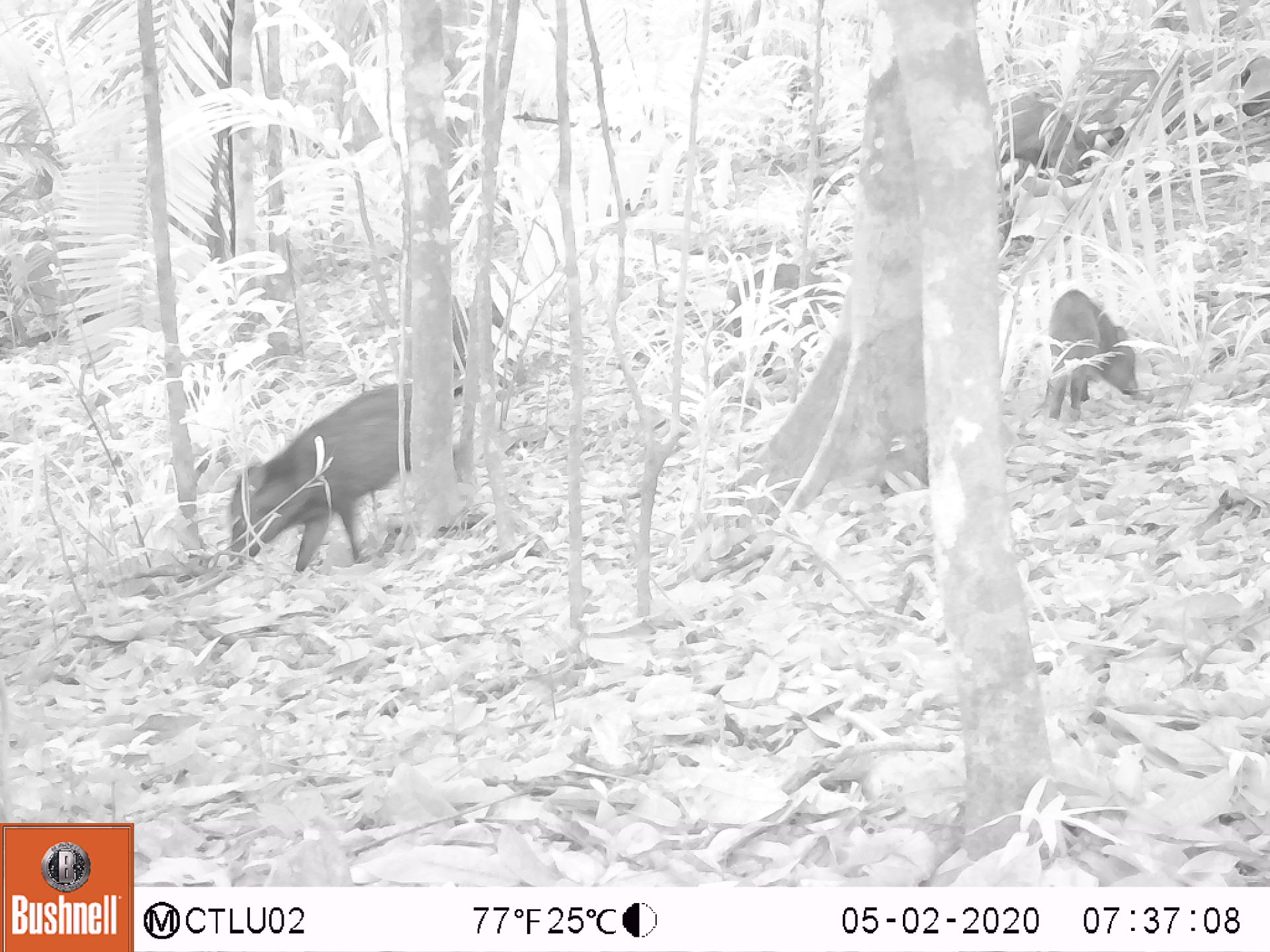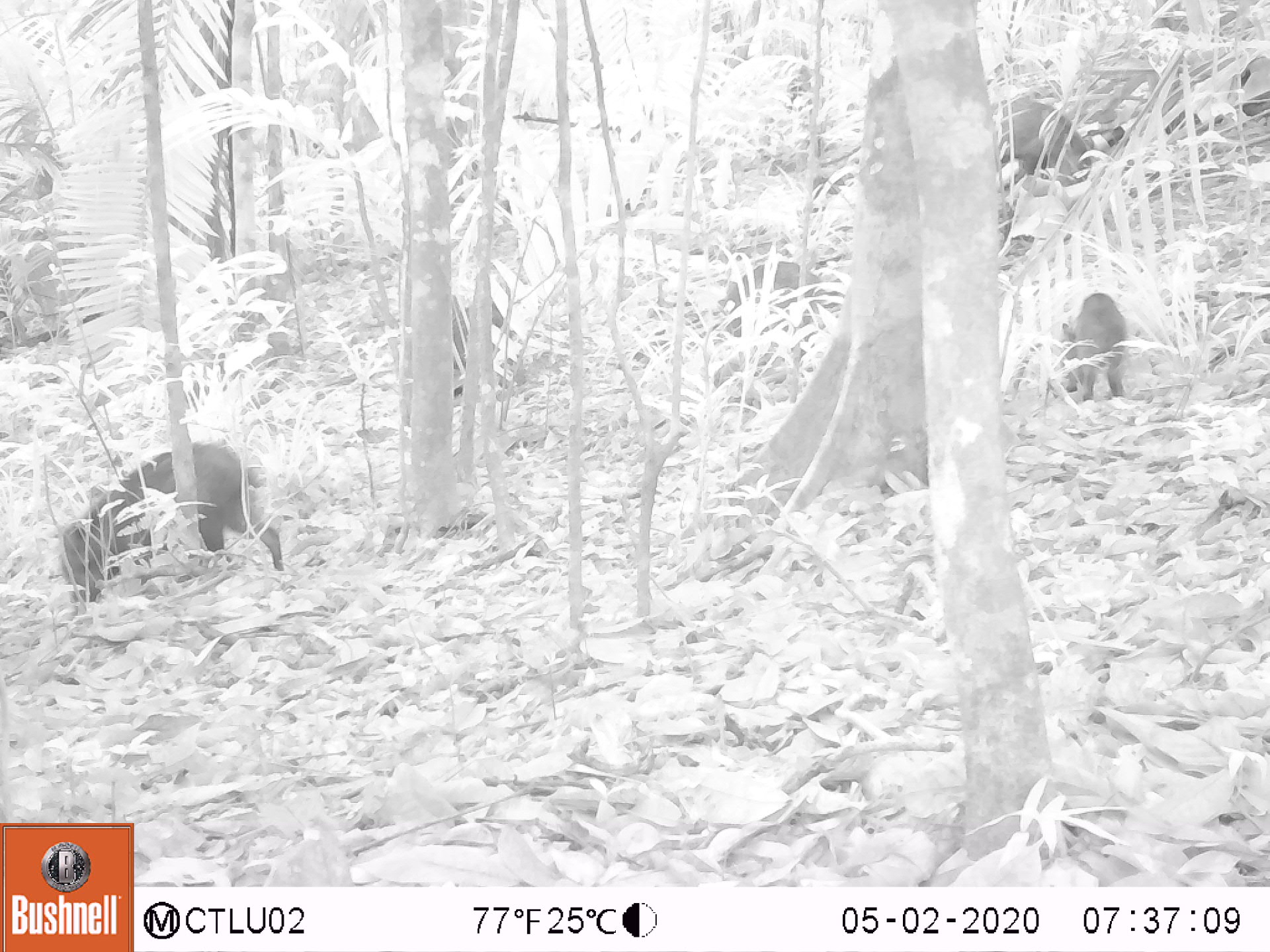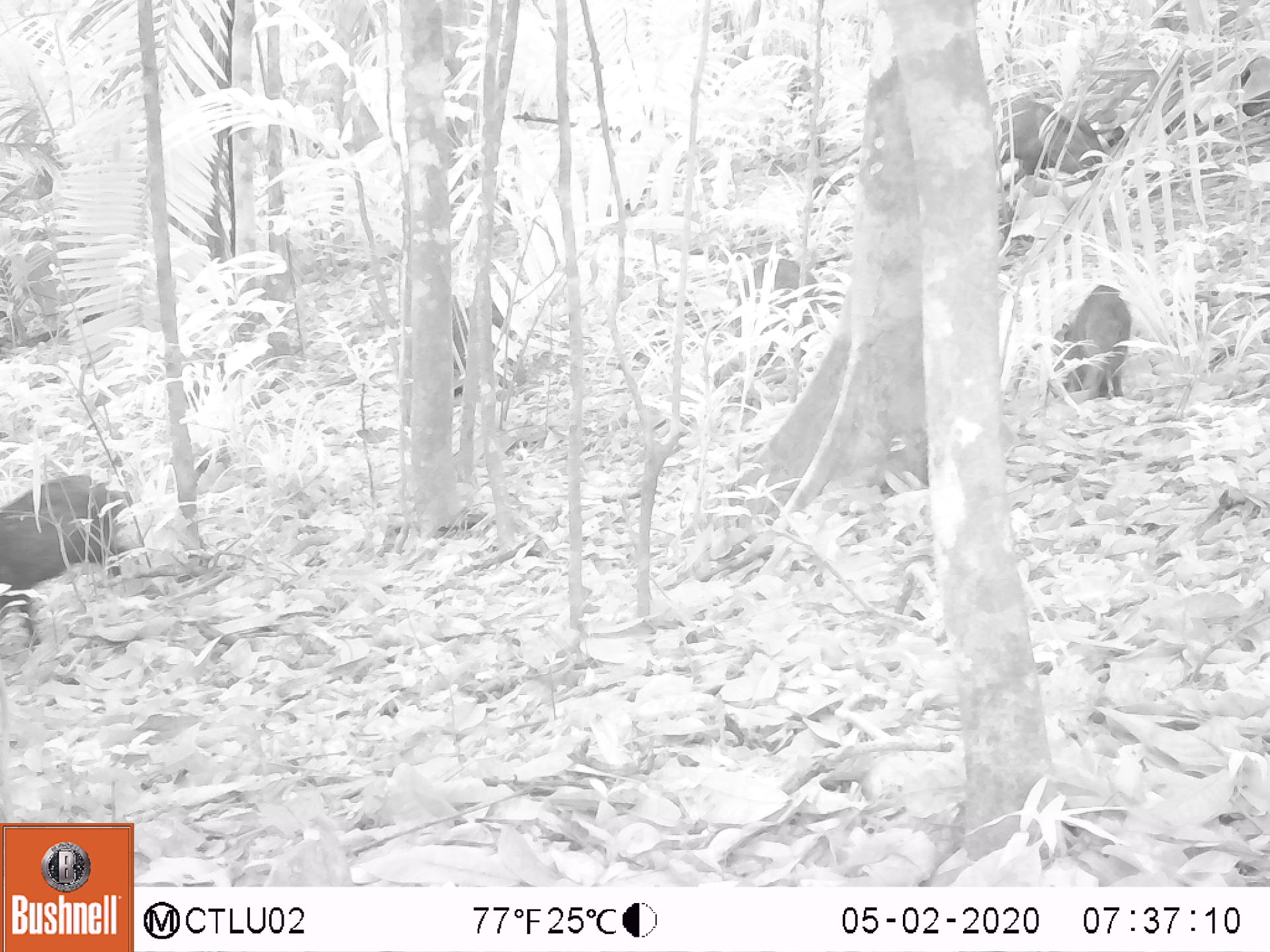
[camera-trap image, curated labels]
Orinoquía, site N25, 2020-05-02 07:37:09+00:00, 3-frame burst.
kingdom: Animalia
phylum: Chordata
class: Mammalia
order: Artiodactyla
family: Tayassuidae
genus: Pecari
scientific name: Pecari tajacu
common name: collared peccary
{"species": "collared peccary (Pecari tajacu)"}